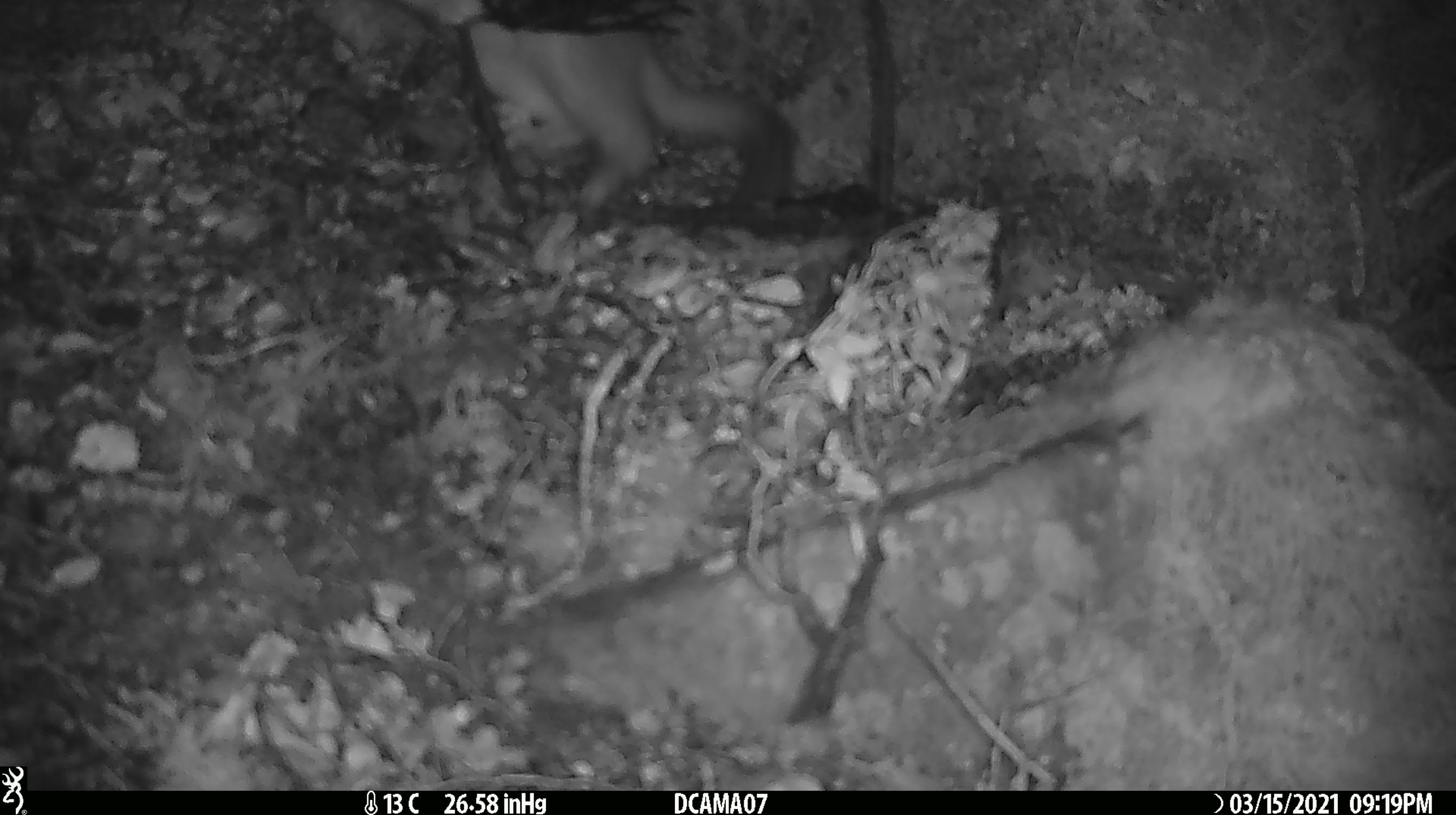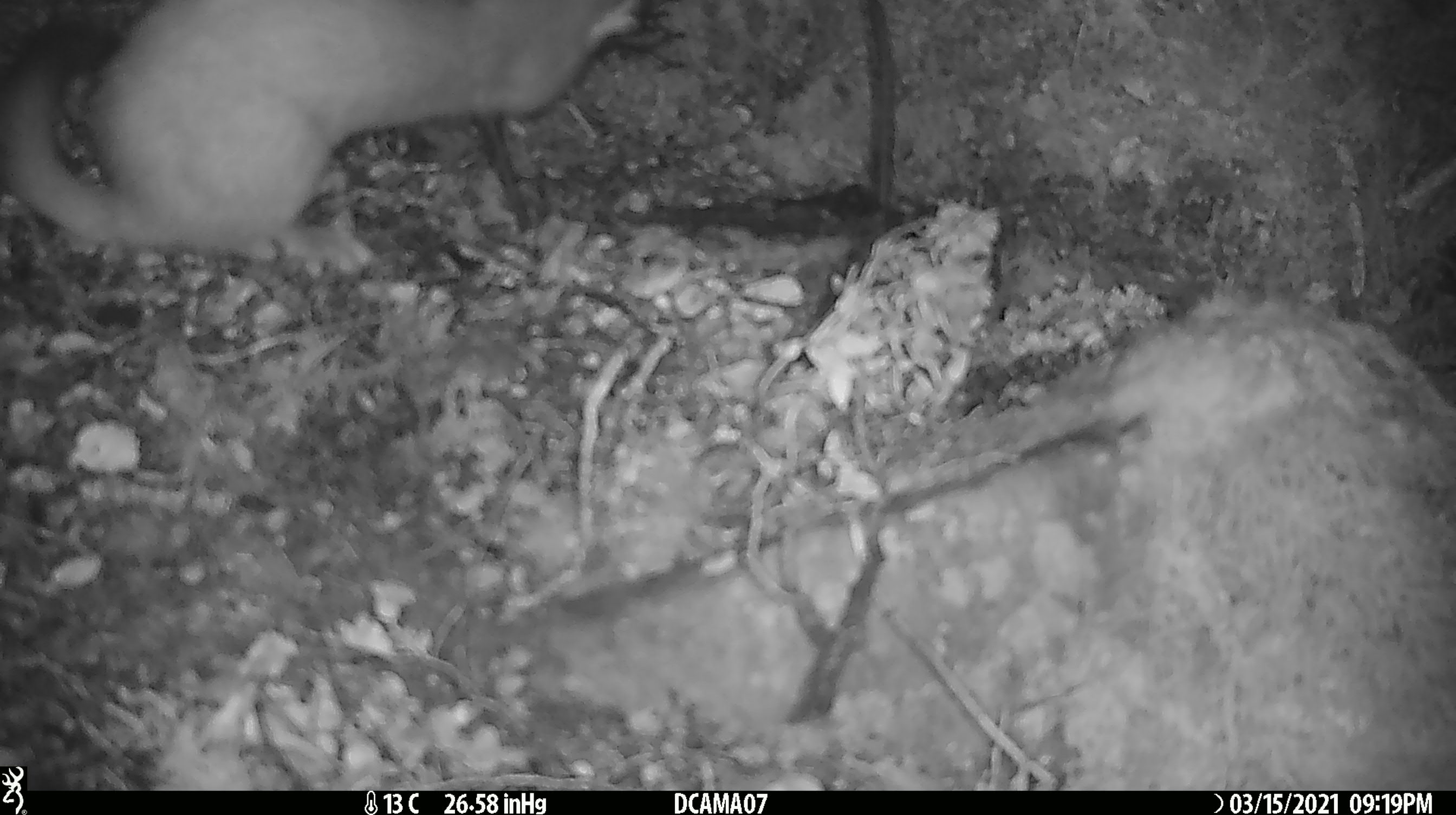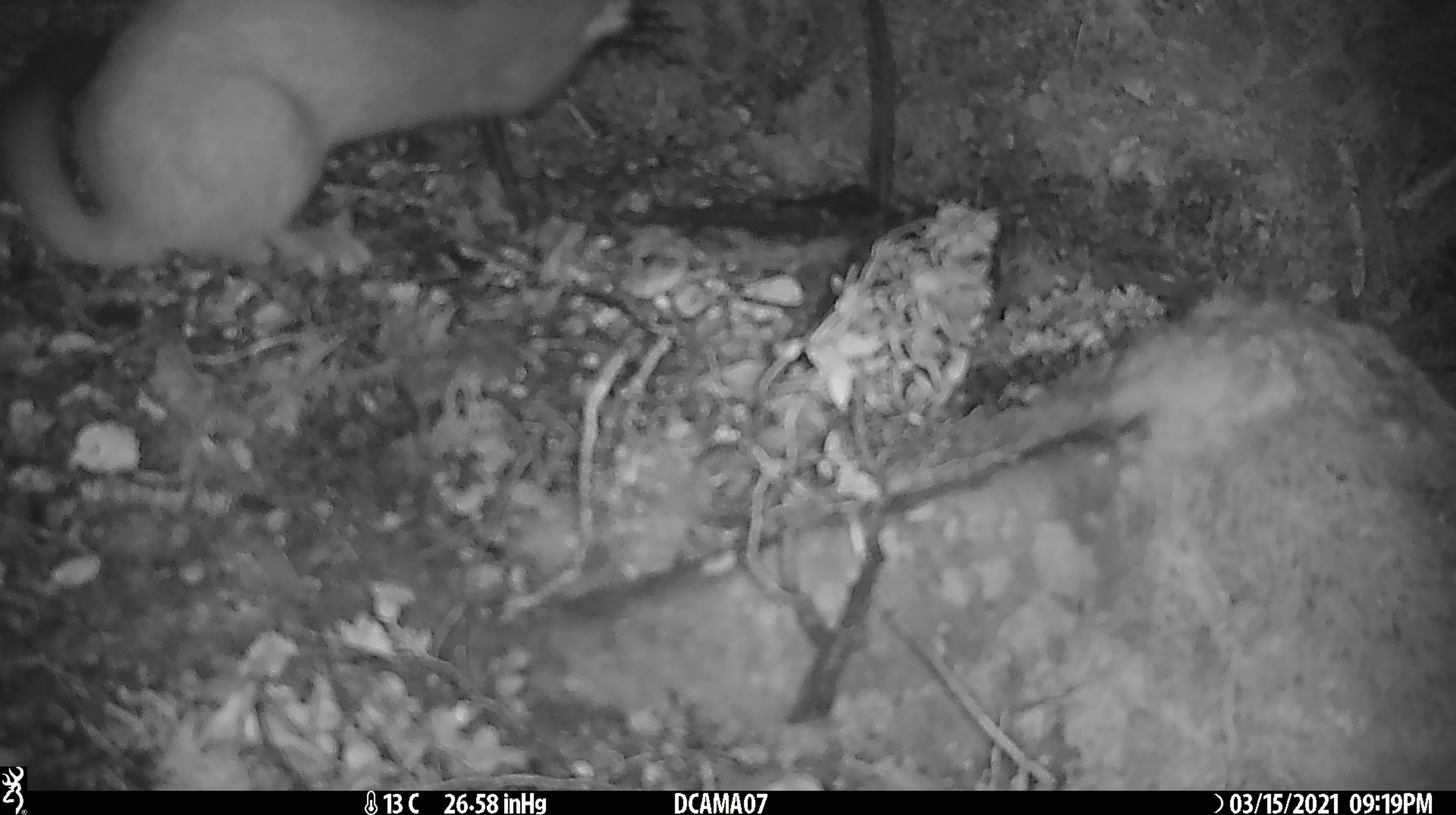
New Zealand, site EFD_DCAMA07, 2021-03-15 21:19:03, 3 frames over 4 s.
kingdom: Animalia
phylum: Chordata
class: Mammalia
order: Carnivora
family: Mustelidae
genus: Mustela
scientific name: Mustela erminea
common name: stoat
Stoat (Mustela erminea).